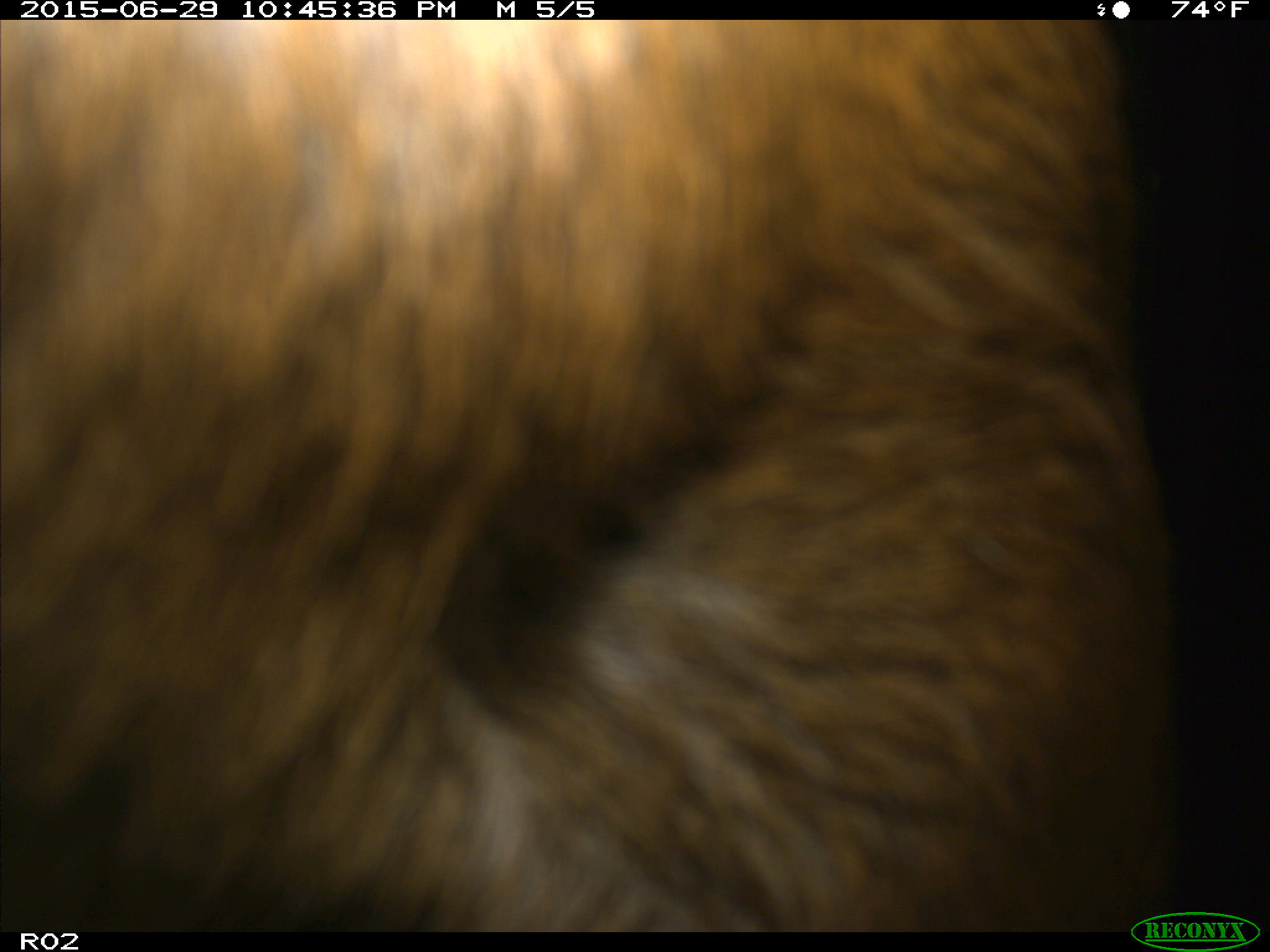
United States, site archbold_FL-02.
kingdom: Animalia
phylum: Chordata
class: Mammalia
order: Artiodactyla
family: Bovidae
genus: Bos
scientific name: Bos taurus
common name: domestic cow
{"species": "Bos taurus (domestic cow)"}